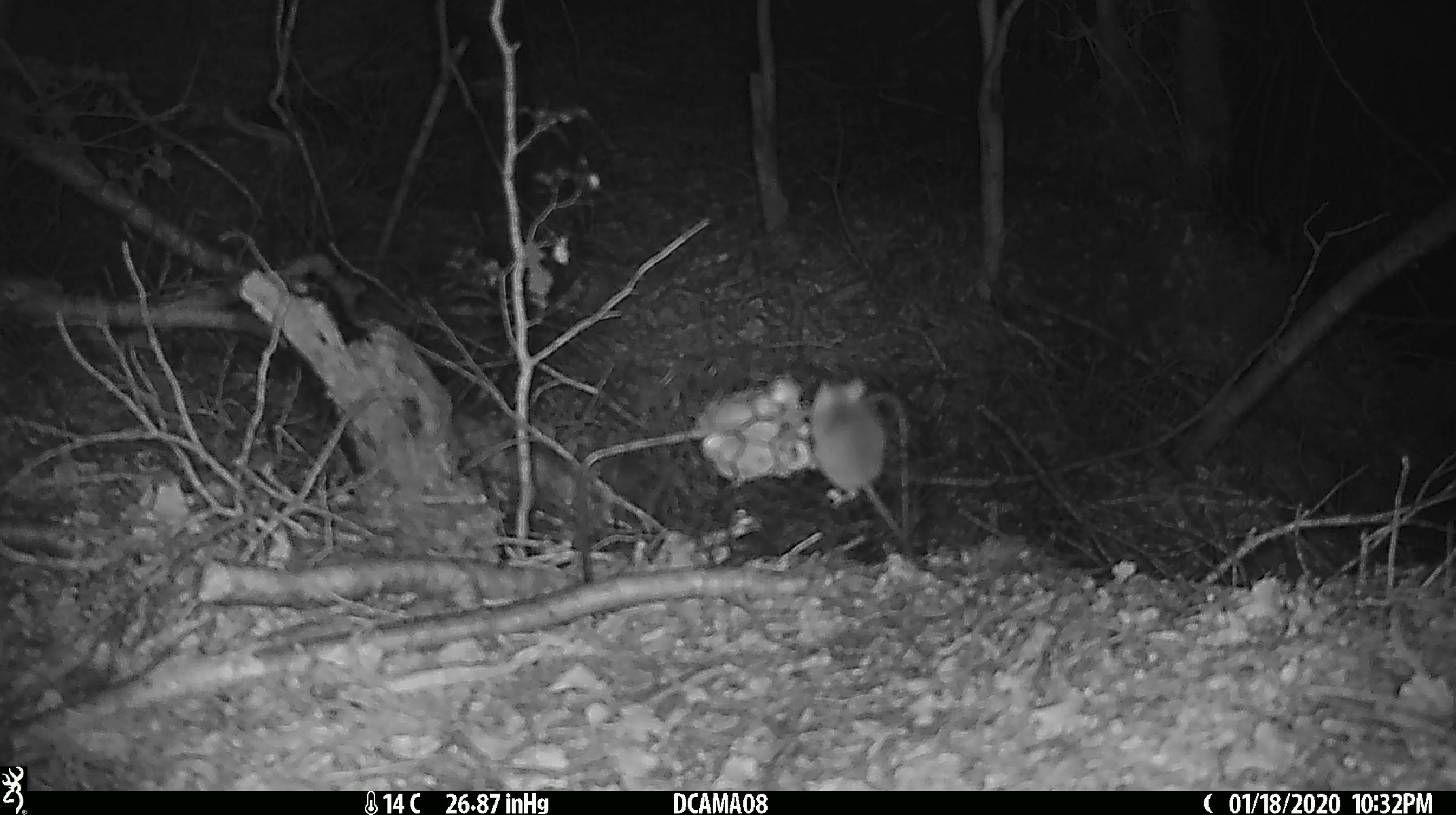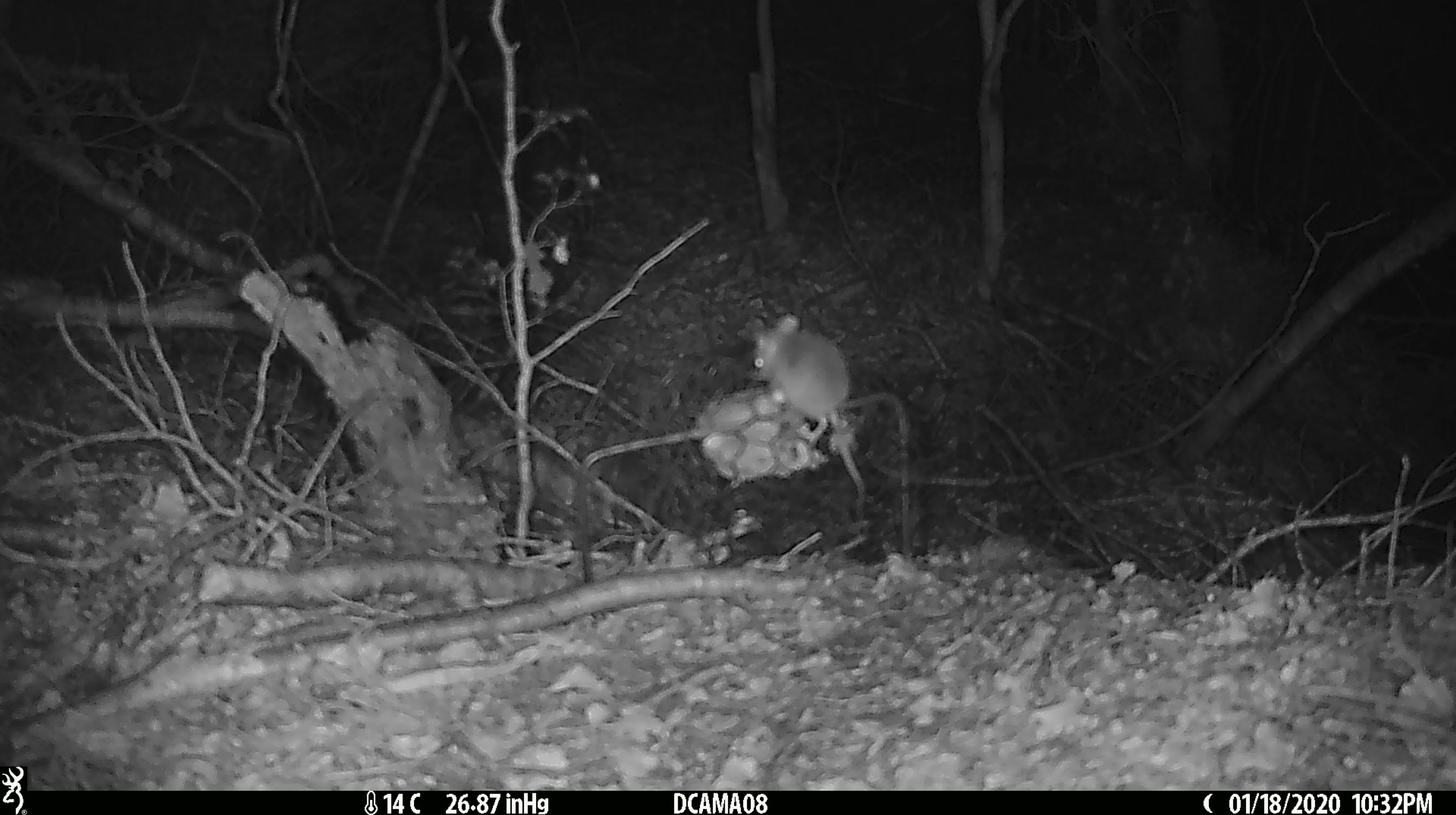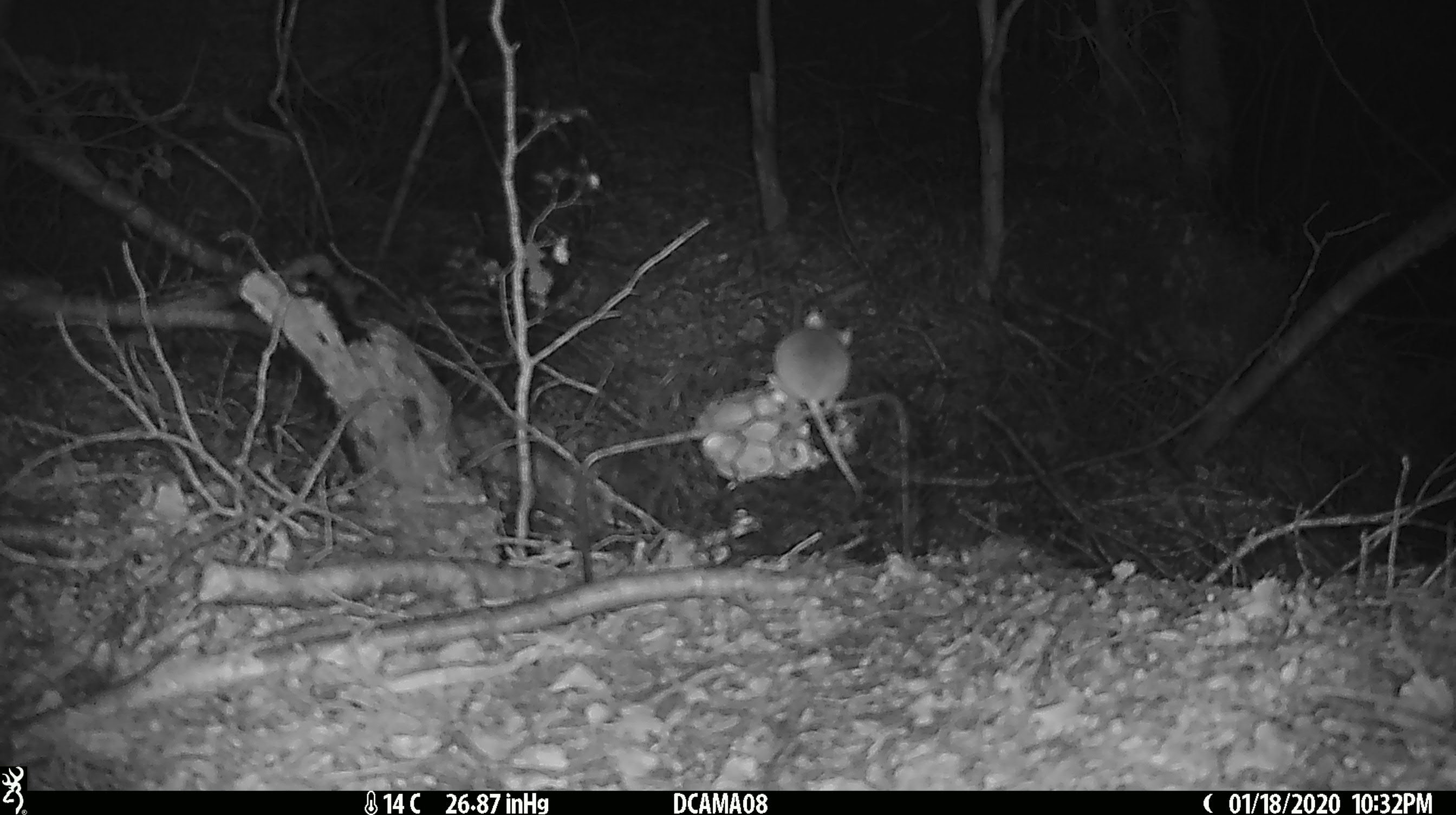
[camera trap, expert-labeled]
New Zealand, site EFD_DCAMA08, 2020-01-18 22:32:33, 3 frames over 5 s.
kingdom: Animalia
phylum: Chordata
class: Mammalia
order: Rodentia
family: Muridae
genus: Mus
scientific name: Mus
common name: mouse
Mouse (Mus).